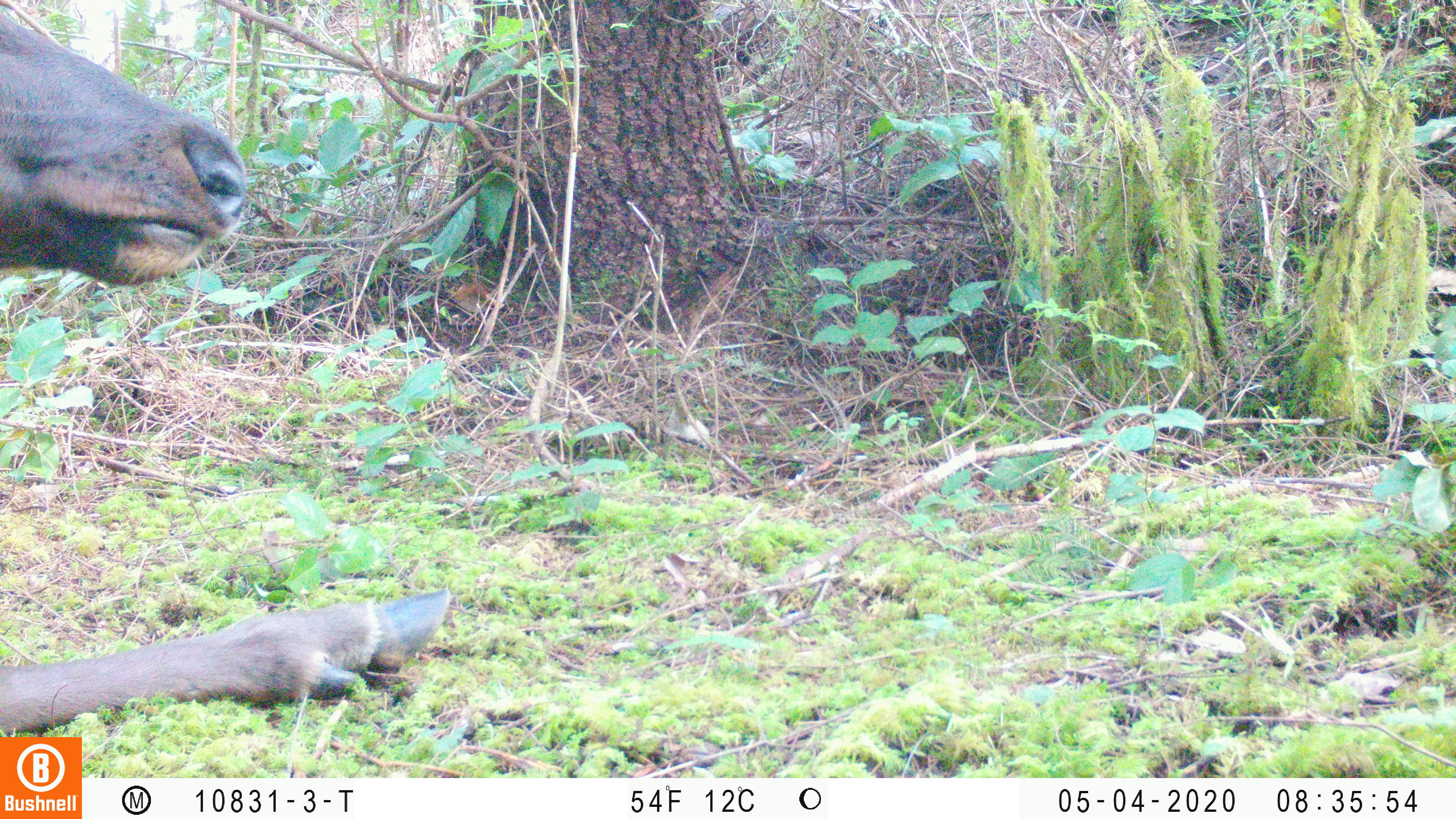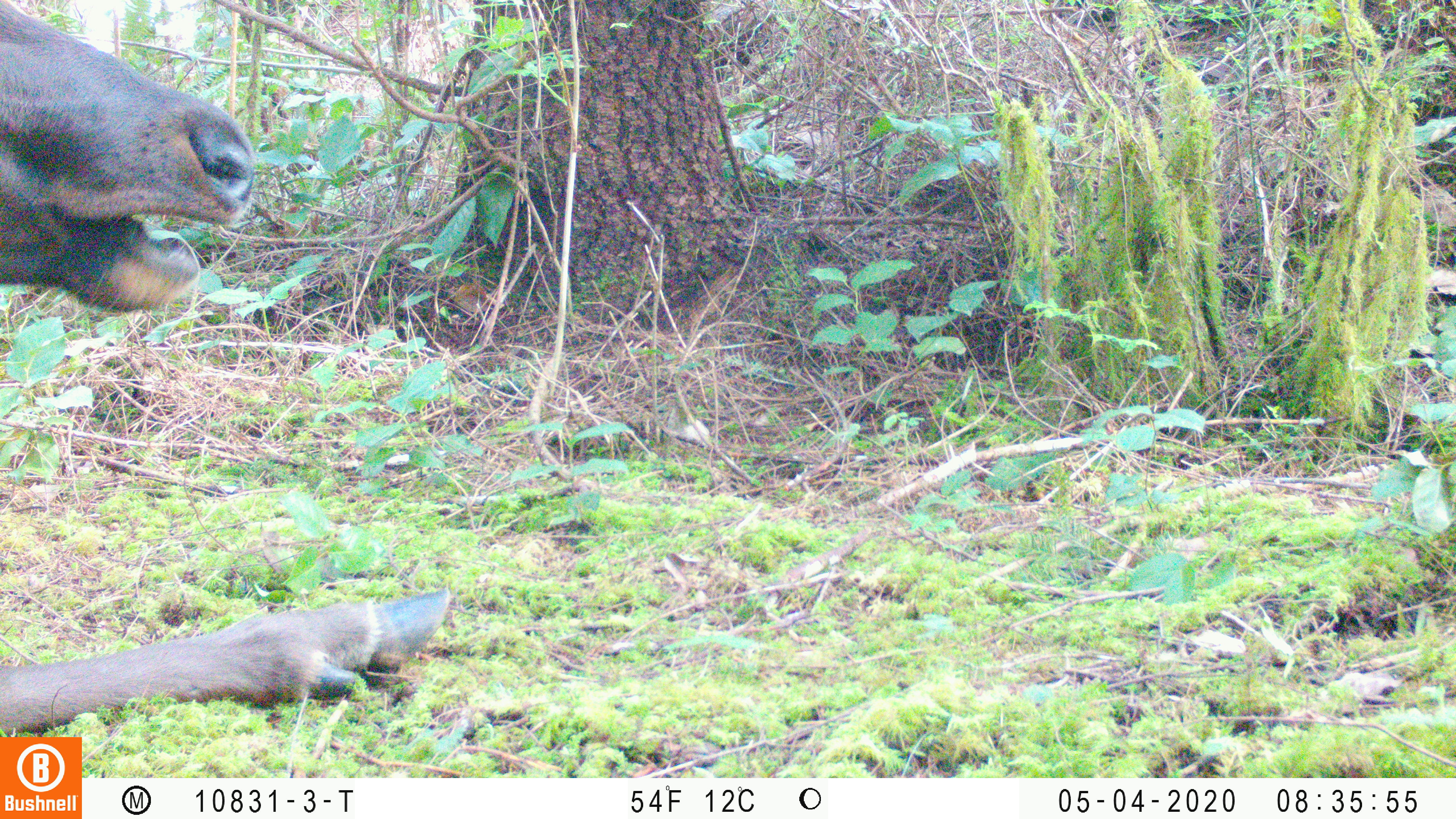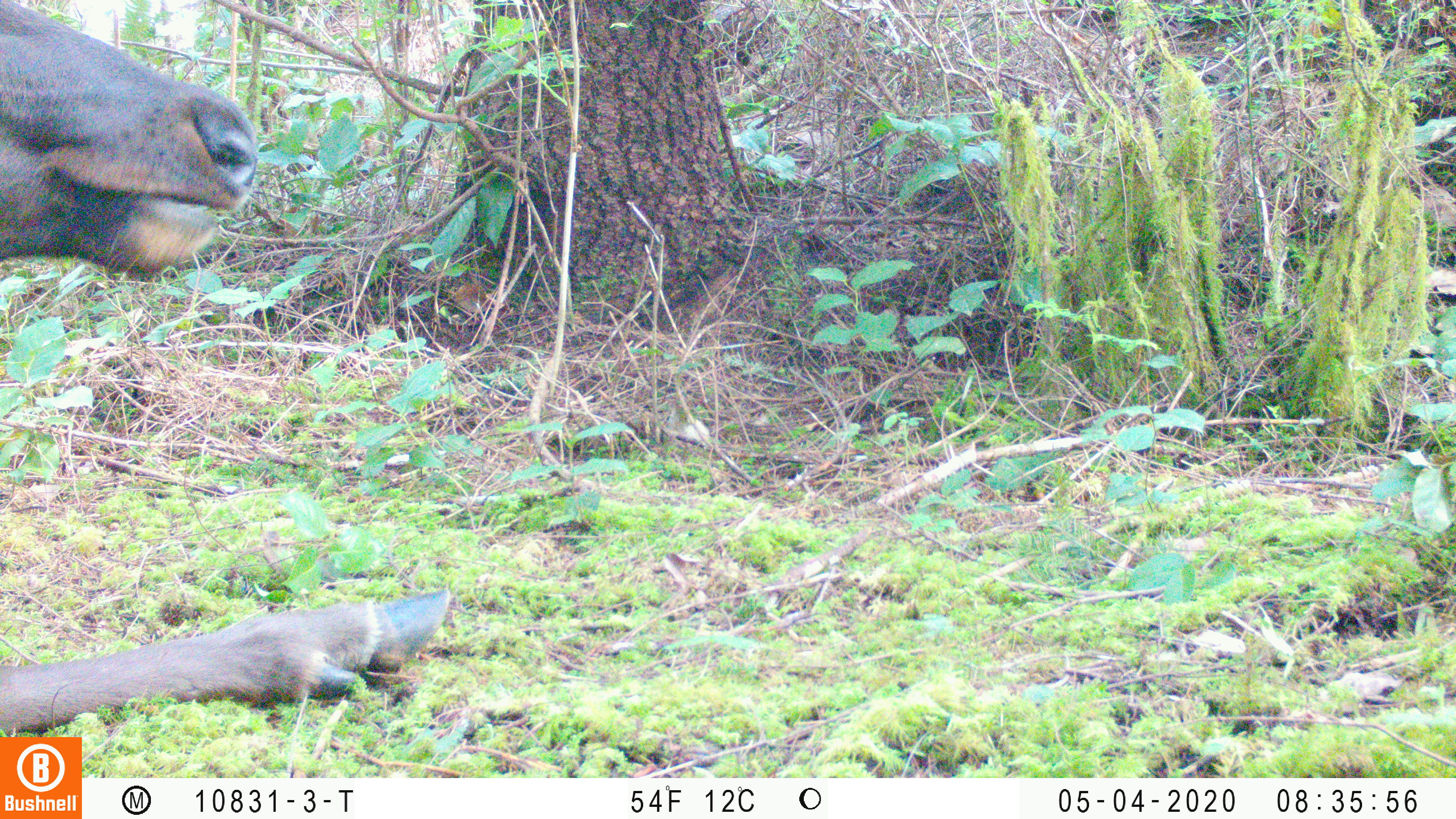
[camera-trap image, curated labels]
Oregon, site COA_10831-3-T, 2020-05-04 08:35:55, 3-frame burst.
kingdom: Animalia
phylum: Chordata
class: Mammalia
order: Artiodactyla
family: Cervidae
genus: Cervus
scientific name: Cervus canadensis roosevelti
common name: roosevelt elk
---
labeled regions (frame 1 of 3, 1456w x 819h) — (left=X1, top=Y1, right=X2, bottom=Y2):
roosevelt elk: (left=0, top=8, right=457, bottom=723)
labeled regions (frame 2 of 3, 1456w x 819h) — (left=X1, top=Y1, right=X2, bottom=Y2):
roosevelt elk: (left=4, top=2, right=457, bottom=729)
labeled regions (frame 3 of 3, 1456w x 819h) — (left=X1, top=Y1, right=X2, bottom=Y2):
roosevelt elk: (left=4, top=2, right=459, bottom=730)